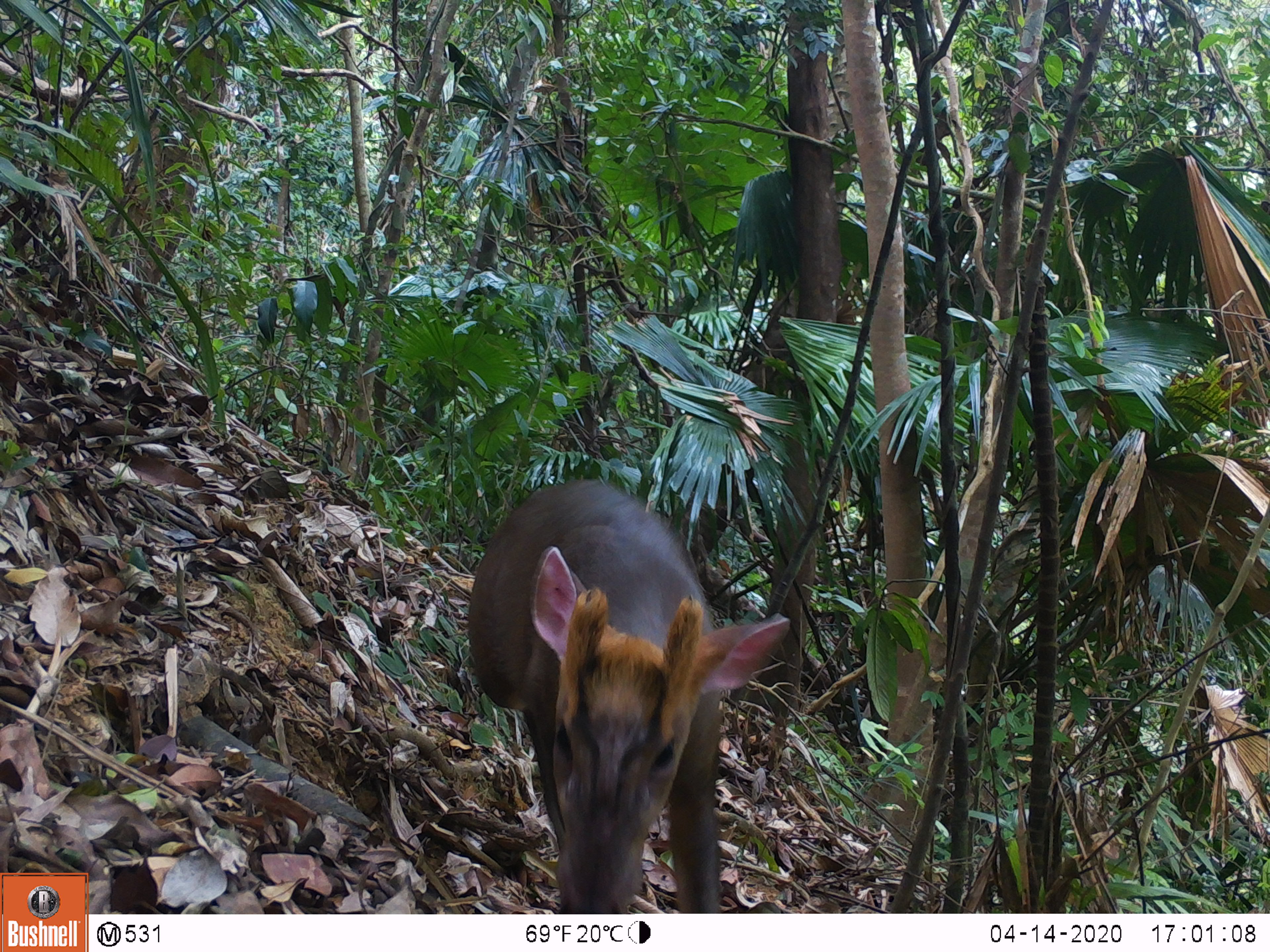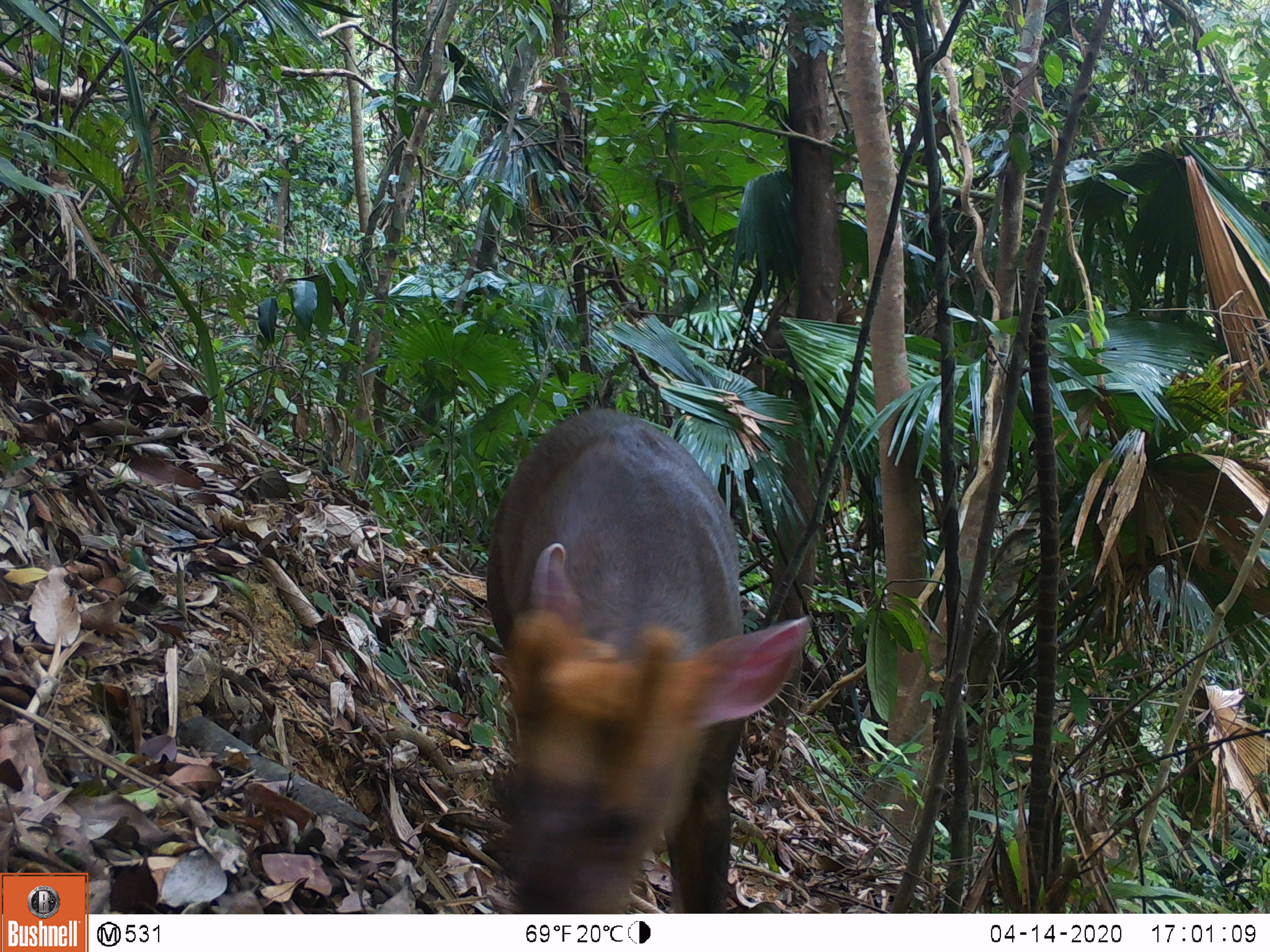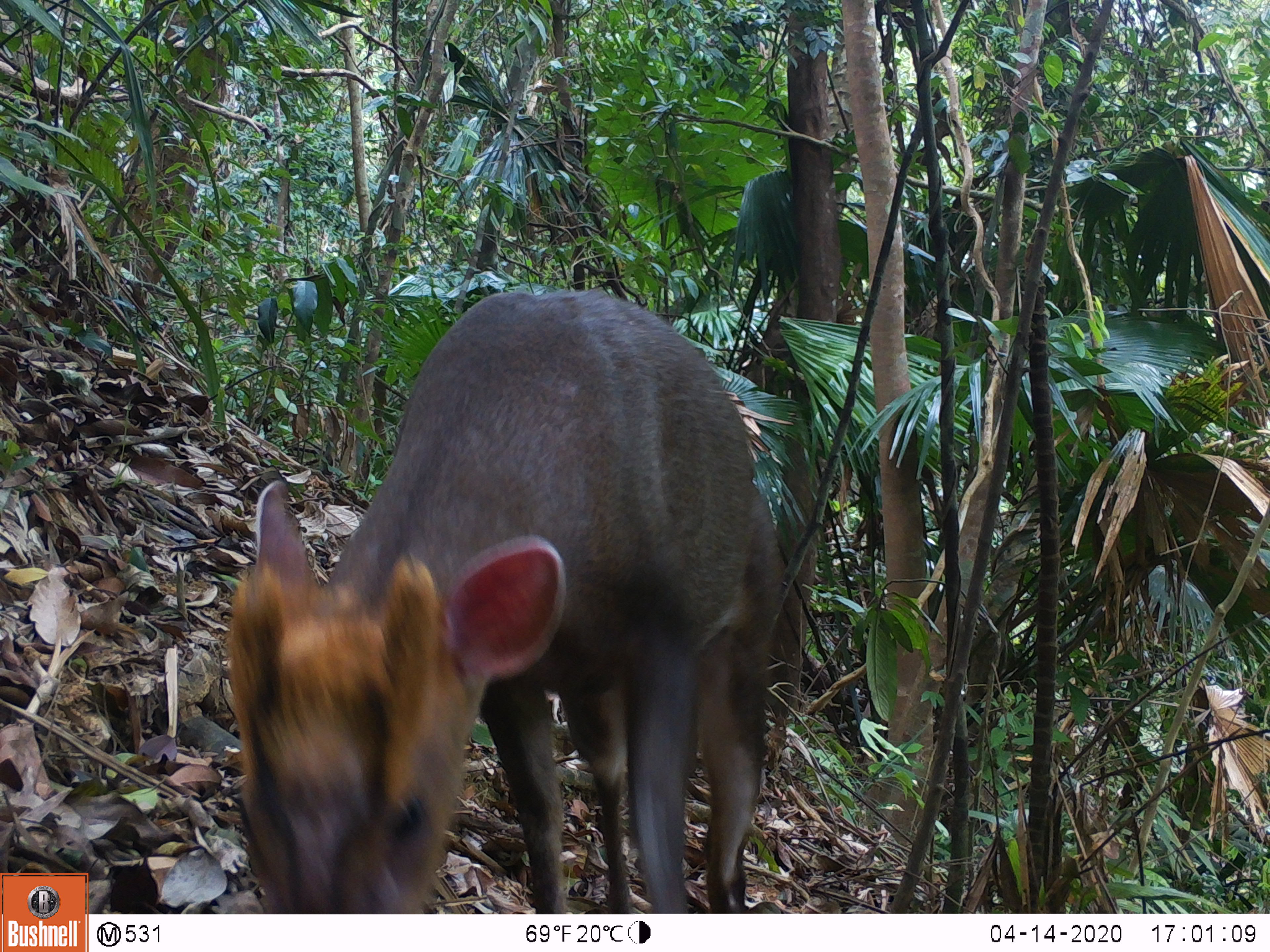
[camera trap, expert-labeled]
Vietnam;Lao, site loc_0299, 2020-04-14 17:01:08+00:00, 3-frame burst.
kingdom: Animalia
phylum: Chordata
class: Mammalia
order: Artiodactyla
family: Cervidae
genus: Muntiacus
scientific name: Muntiacus rooseveltorum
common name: roosevelt's muntjac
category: roosevelts muntjac group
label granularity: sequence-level